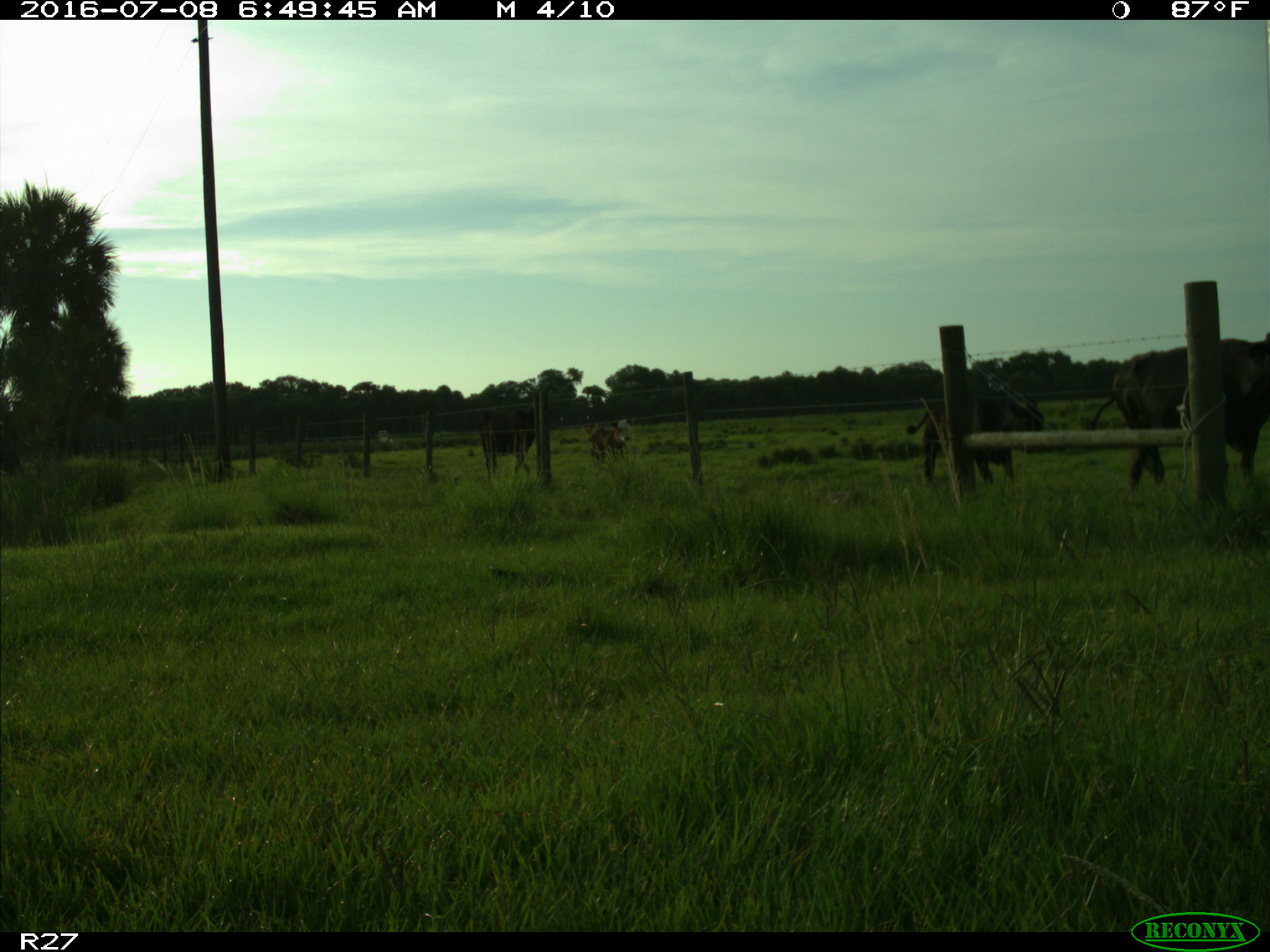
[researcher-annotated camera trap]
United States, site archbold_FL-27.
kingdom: Animalia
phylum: Chordata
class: Mammalia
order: Artiodactyla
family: Bovidae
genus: Bos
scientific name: Bos taurus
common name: domestic cow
Bos taurus (domestic cow).